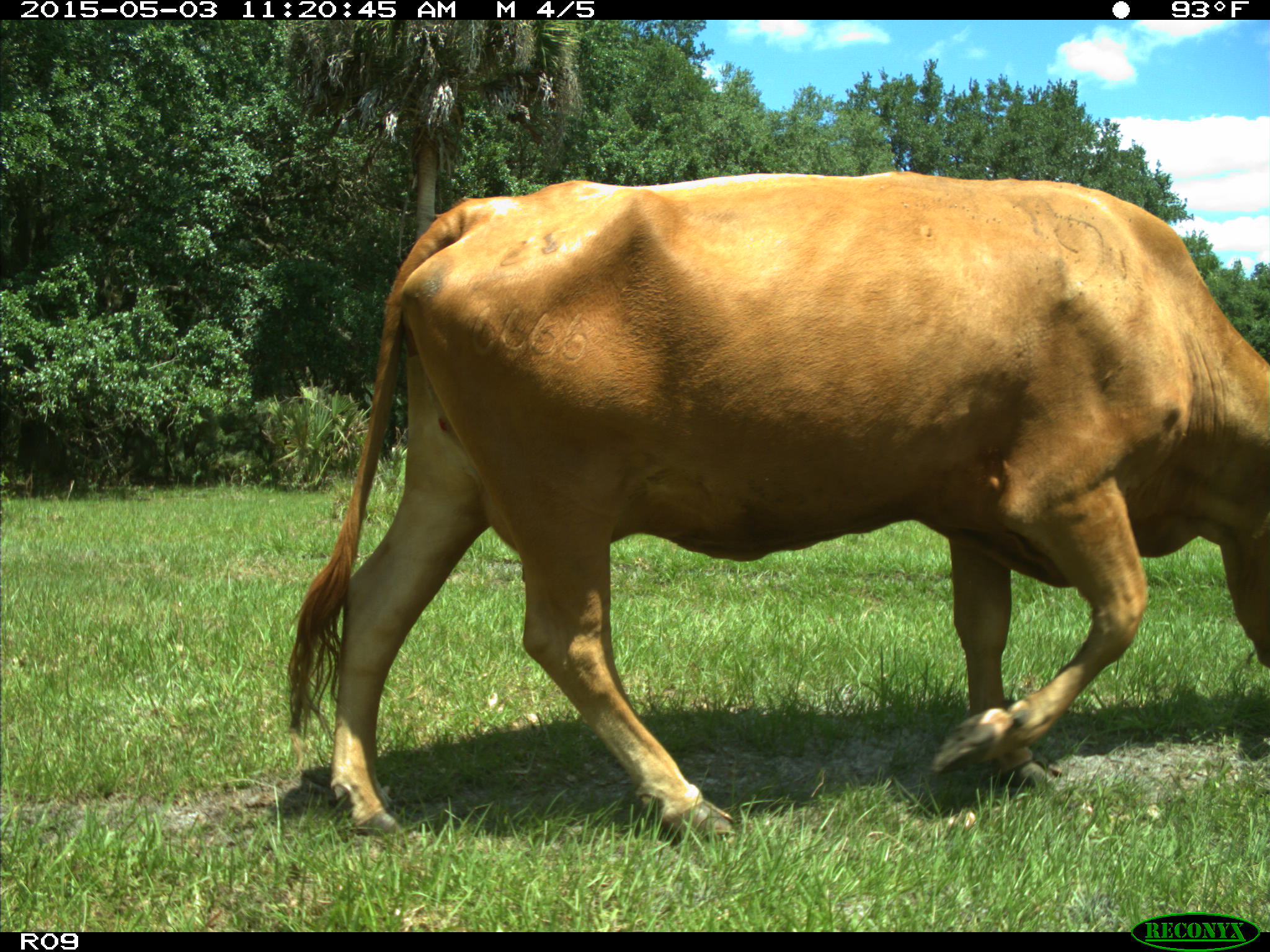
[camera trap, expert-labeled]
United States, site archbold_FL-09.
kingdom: Animalia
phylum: Chordata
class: Mammalia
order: Artiodactyla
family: Bovidae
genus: Bos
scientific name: Bos taurus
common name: domestic cow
Bos taurus (domestic cow).